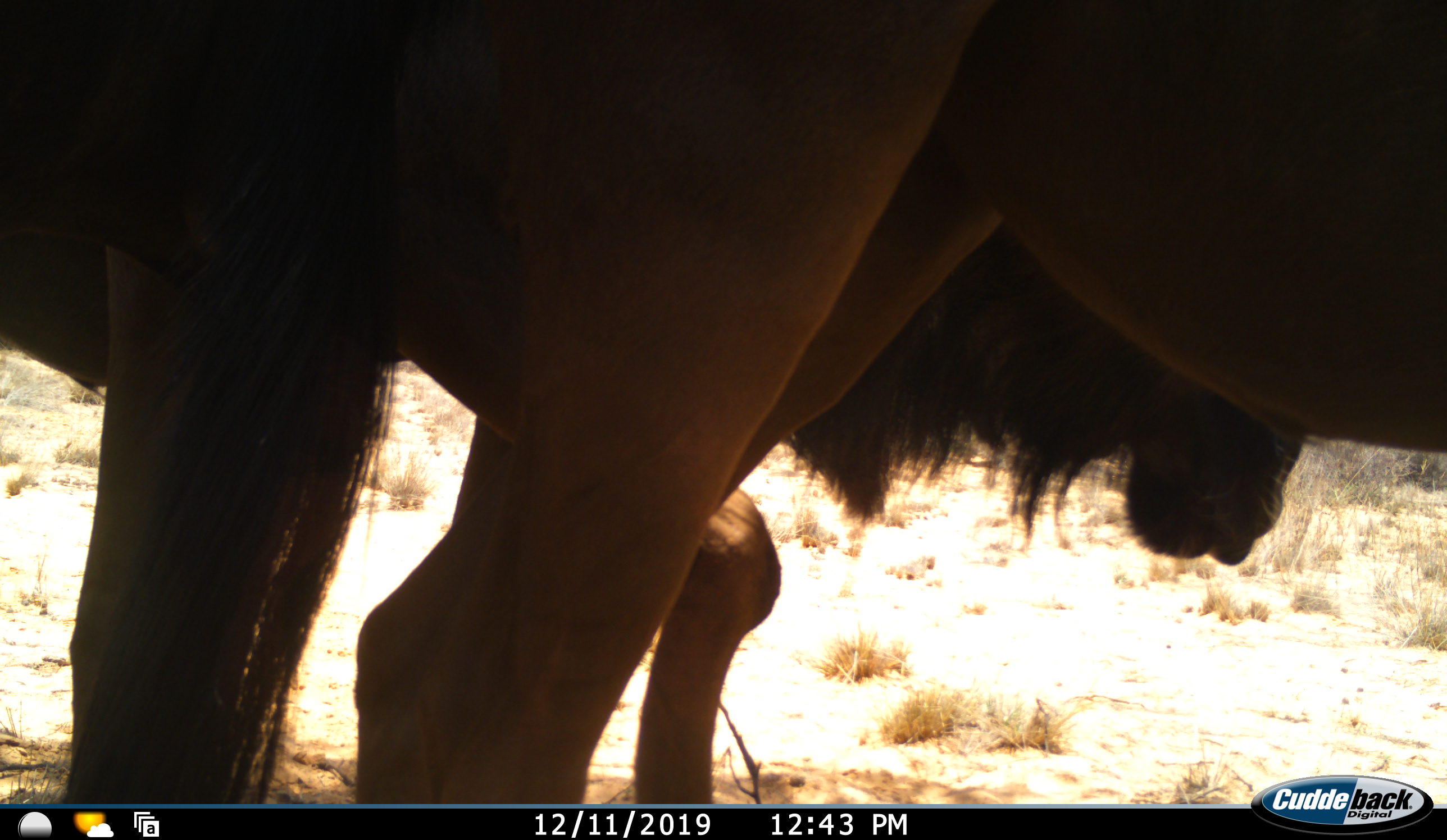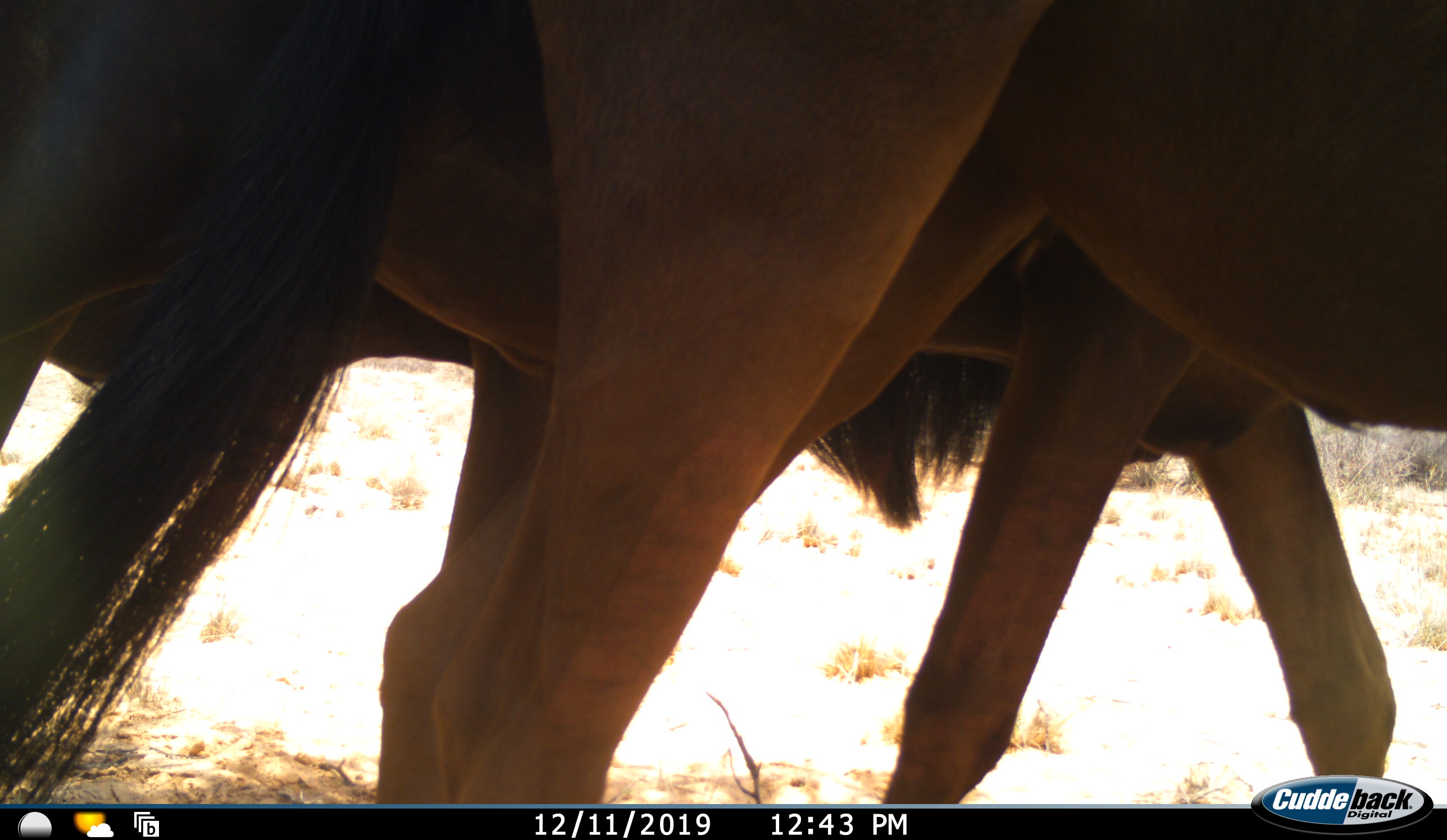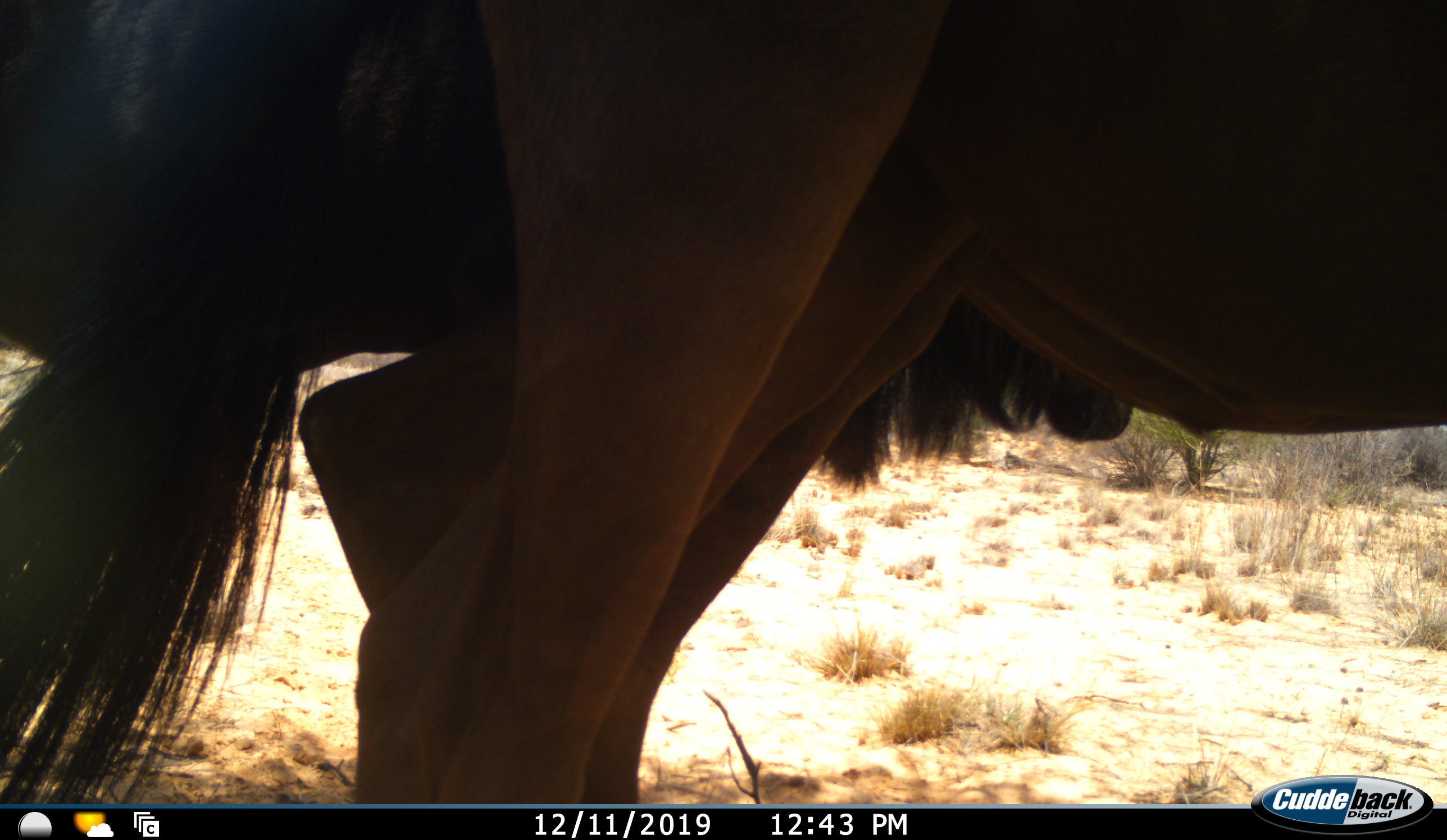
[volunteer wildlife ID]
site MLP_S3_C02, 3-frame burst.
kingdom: Animalia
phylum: Chordata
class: Mammalia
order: Artiodactyla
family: Bovidae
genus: Connochaetes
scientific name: Connochaetes taurinus taurinus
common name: blue wildebeest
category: wildebeestblue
Wildebeestblue (blue wildebeest) (Connochaetes taurinus taurinus), count 3. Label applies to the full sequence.